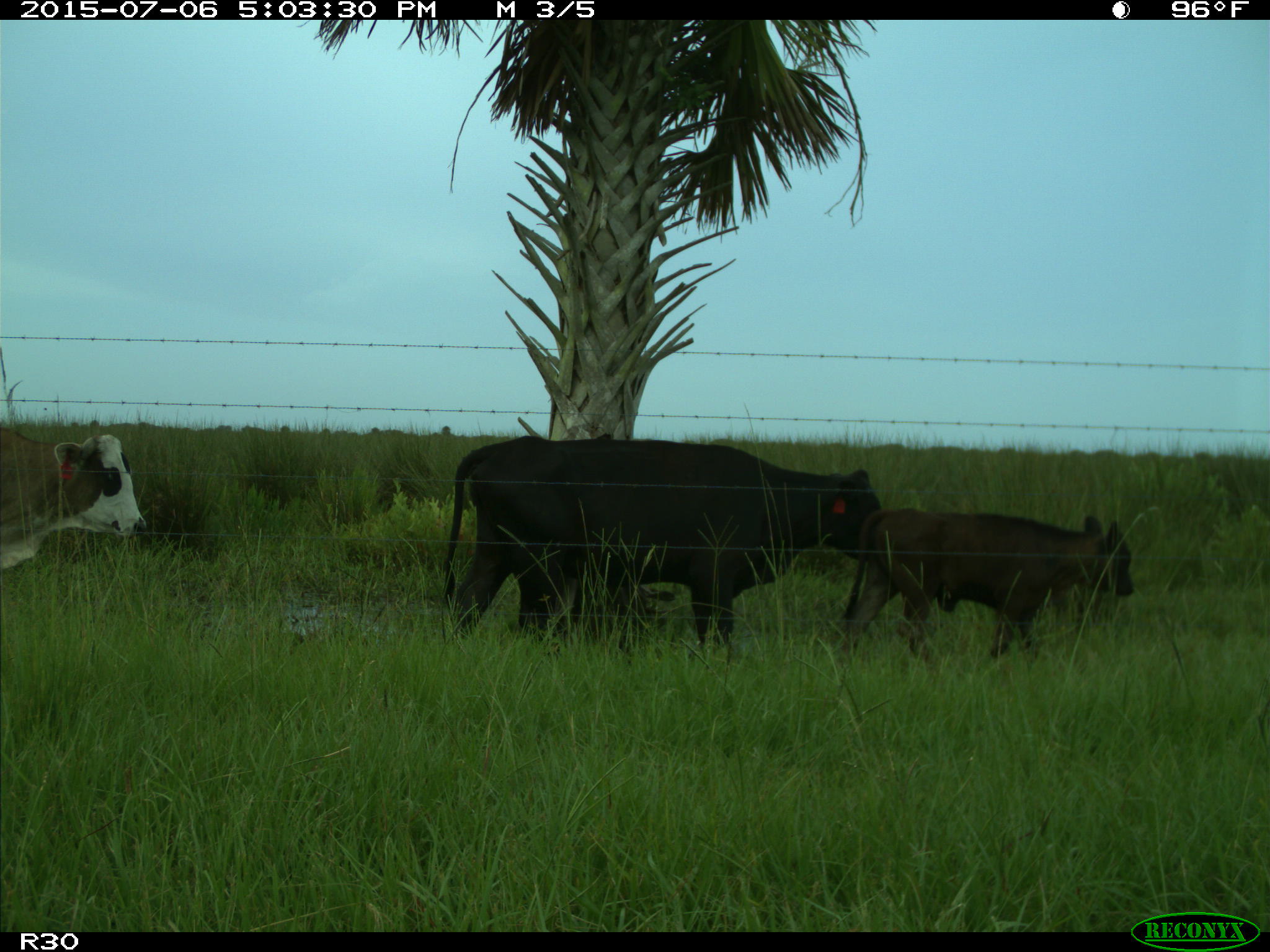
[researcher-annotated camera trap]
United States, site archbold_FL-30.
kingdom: Animalia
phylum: Chordata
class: Mammalia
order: Artiodactyla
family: Bovidae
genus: Bos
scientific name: Bos taurus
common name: domestic cow